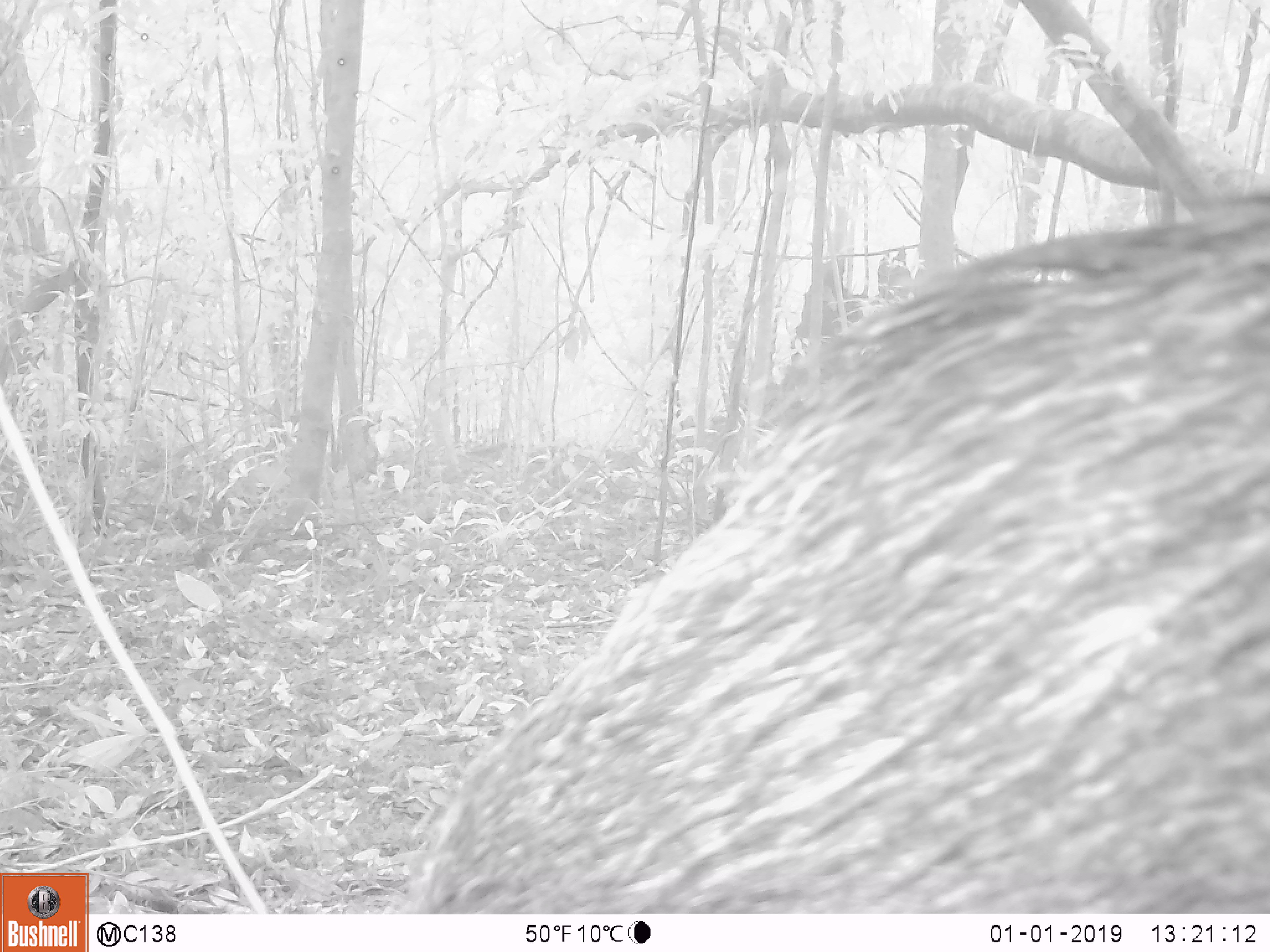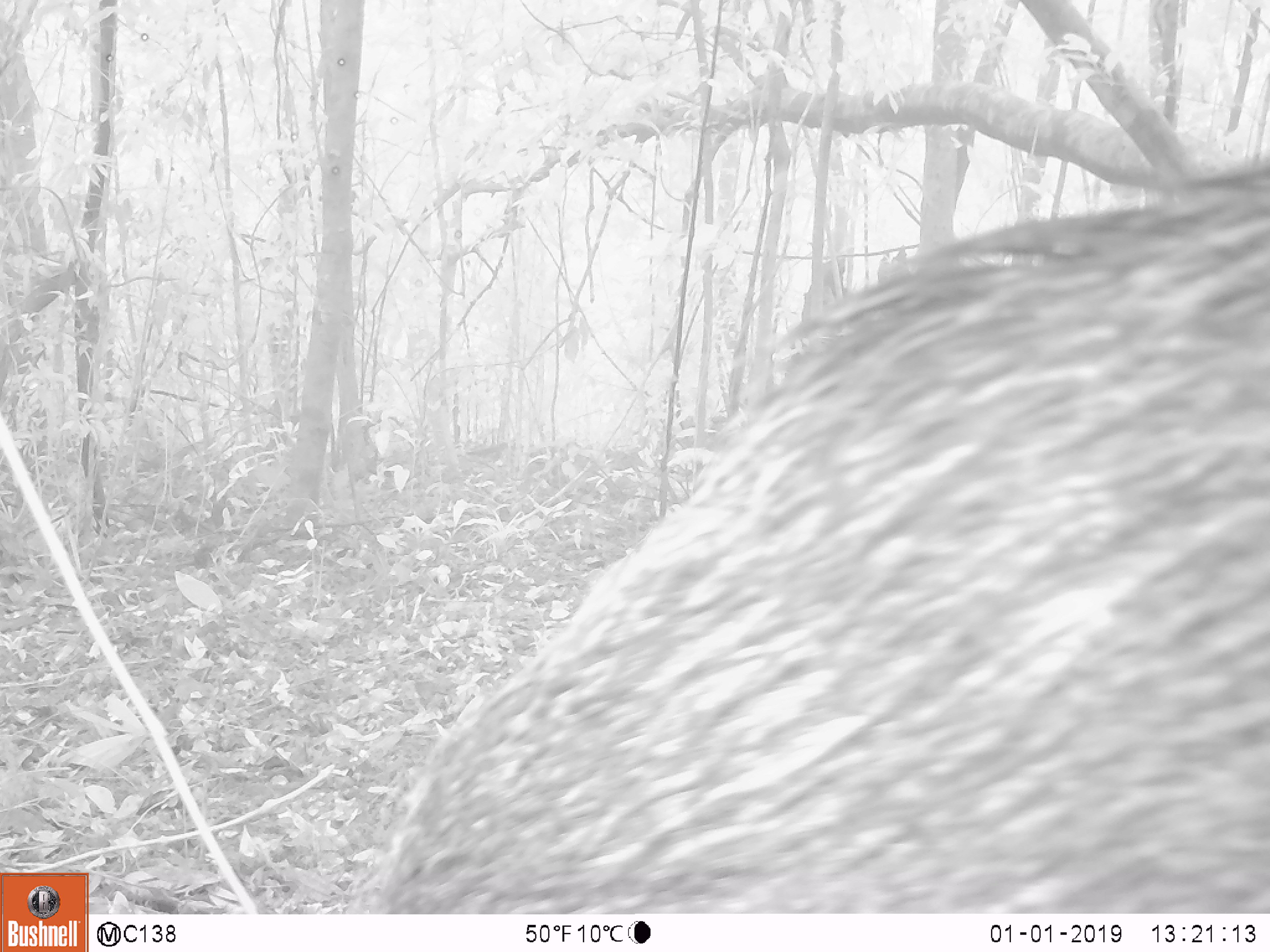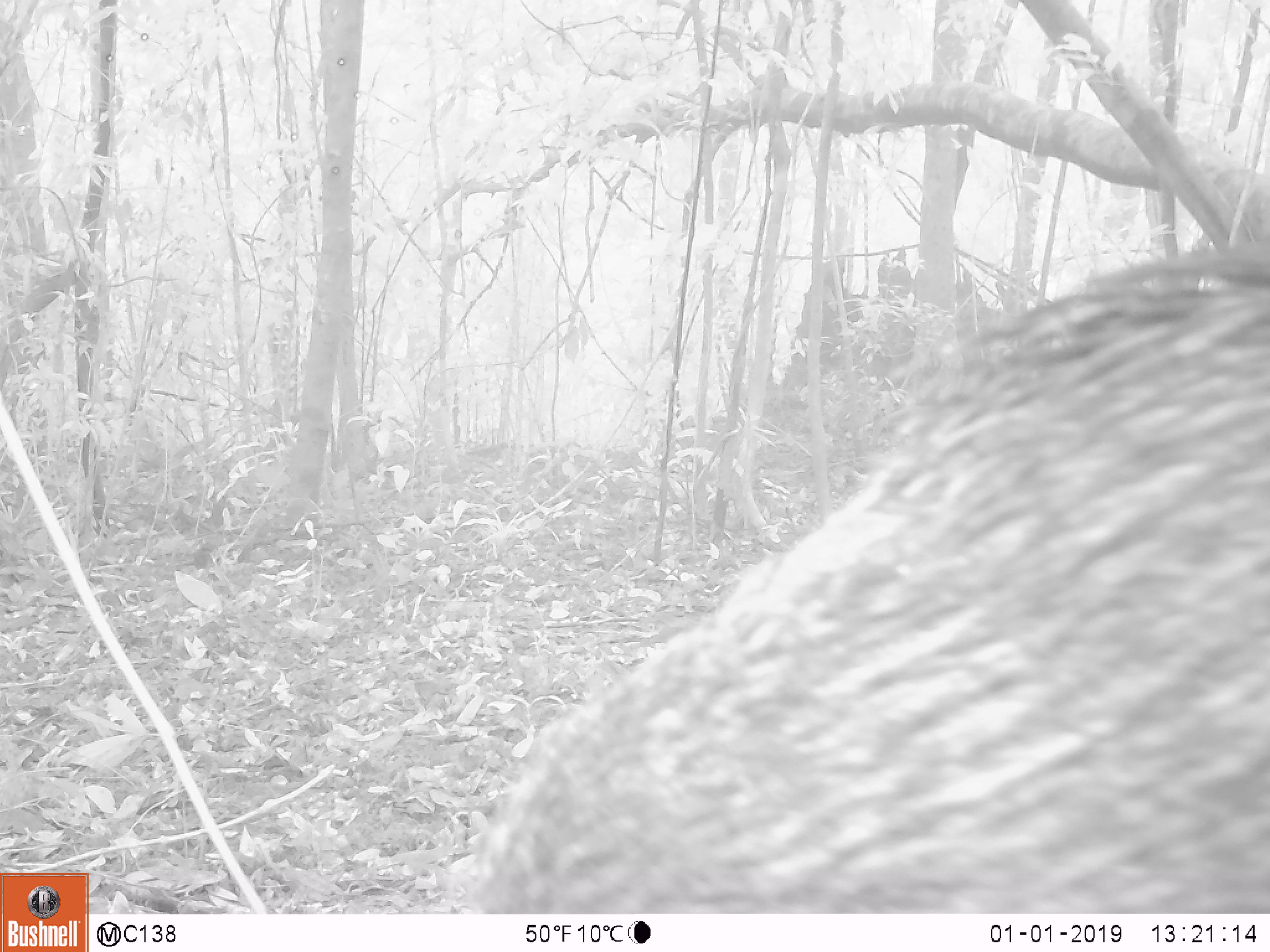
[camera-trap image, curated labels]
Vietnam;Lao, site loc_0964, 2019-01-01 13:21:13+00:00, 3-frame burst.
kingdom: Animalia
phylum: Chordata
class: Mammalia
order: Artiodactyla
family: Suidae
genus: Sus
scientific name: Sus scrofa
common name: eurasian wild pig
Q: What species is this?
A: Eurasian wild pig (Sus scrofa).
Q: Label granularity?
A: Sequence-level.